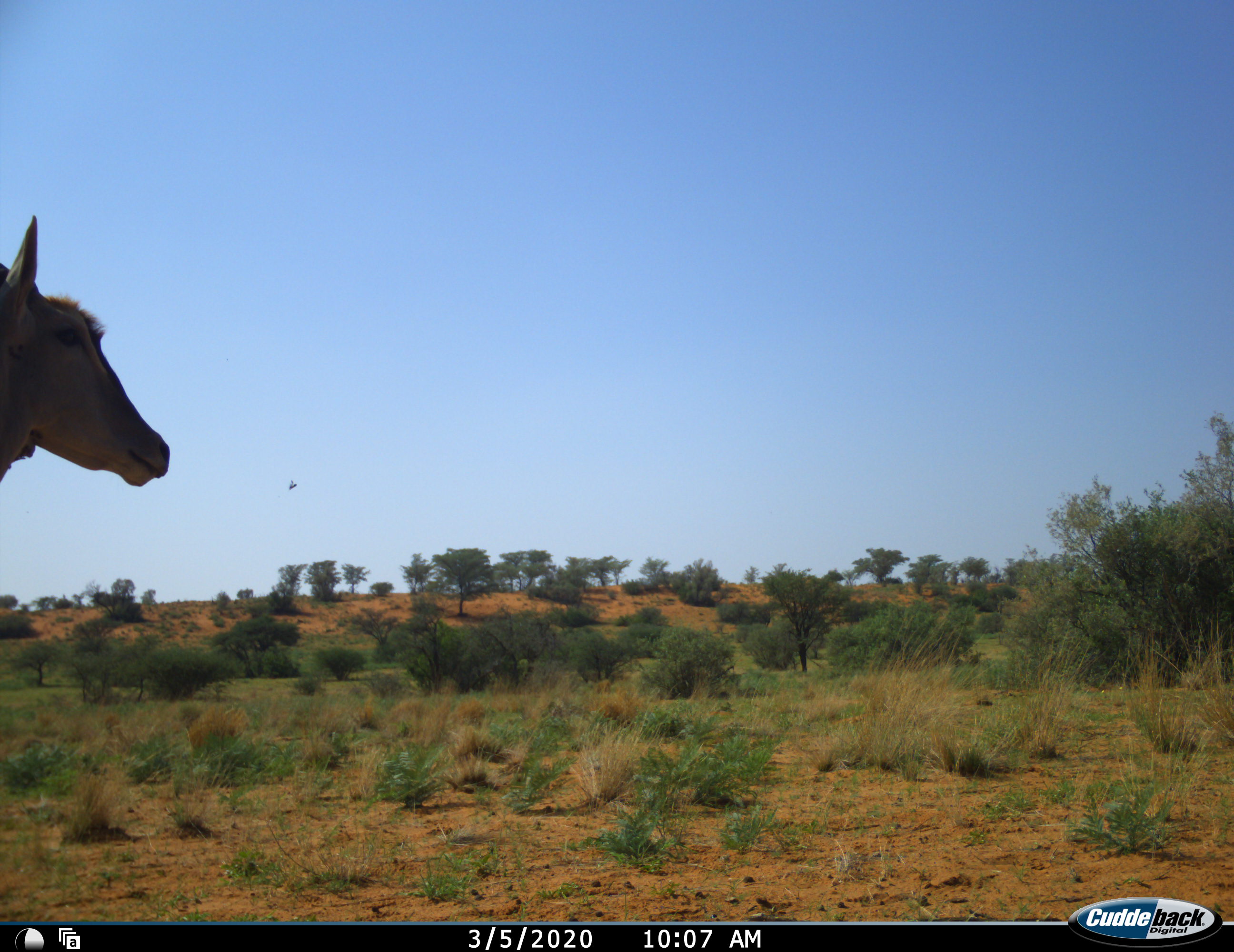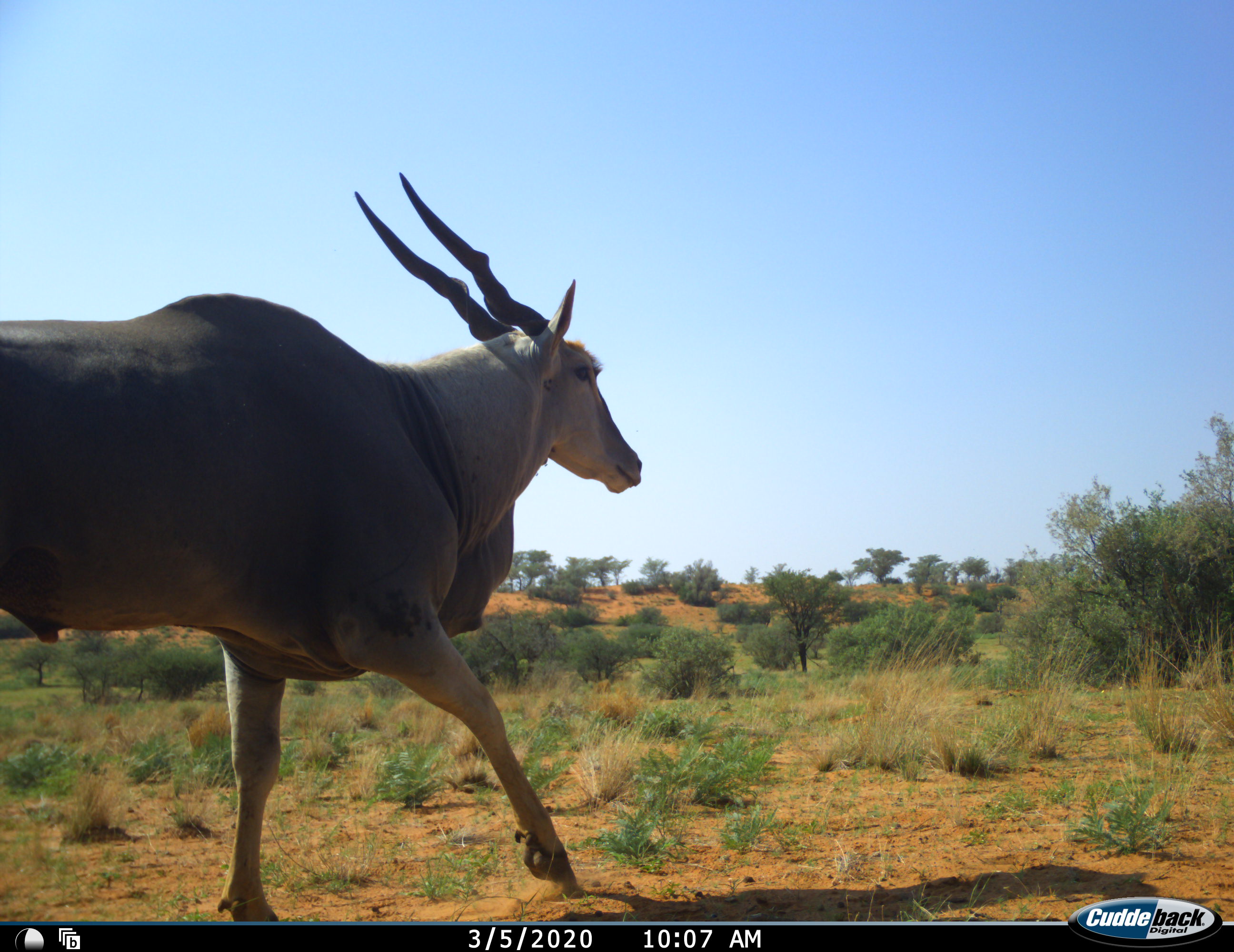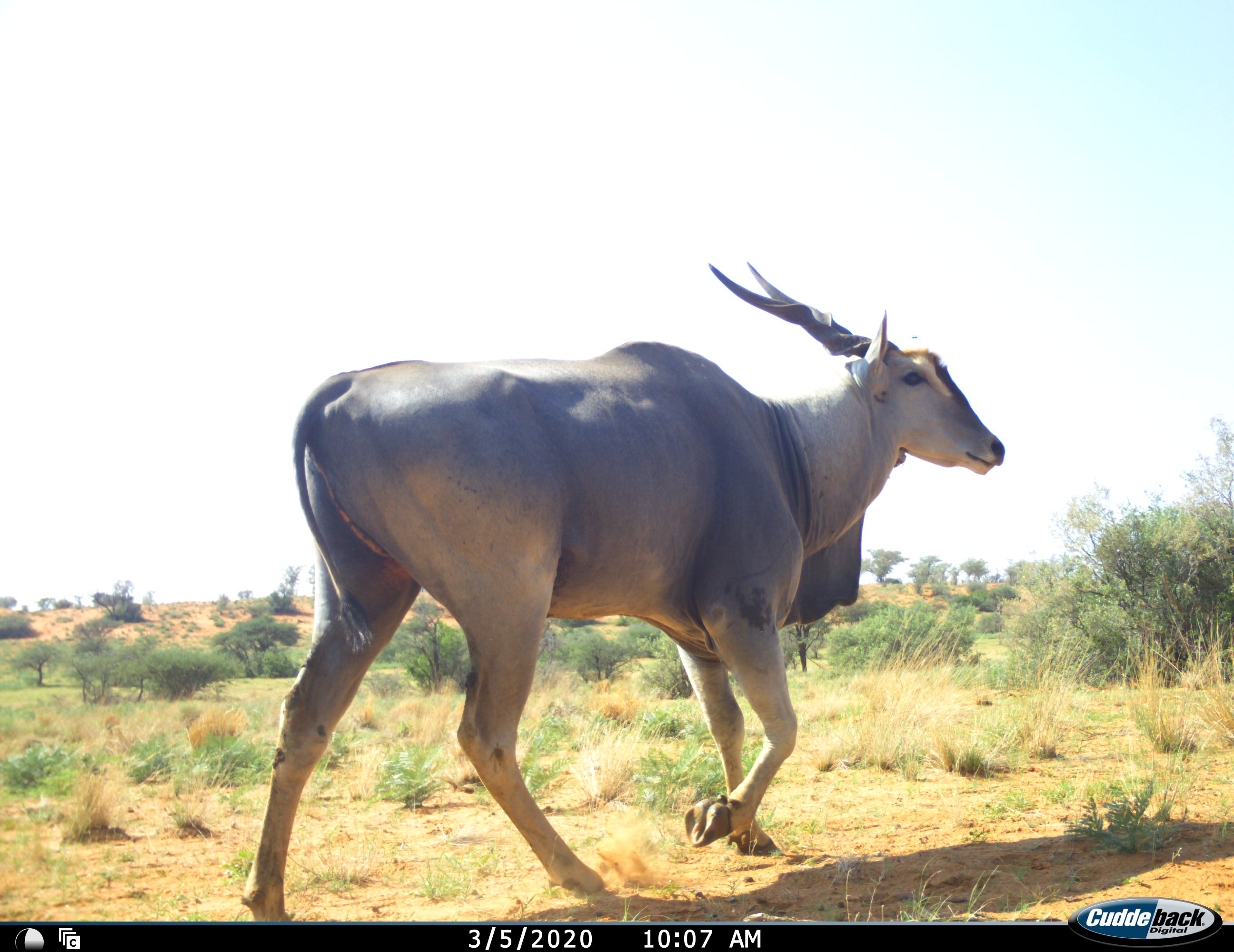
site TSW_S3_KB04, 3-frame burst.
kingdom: Animalia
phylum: Chordata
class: Mammalia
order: Artiodactyla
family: Bovidae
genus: Tragelaphus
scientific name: Tragelaphus oryx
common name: eland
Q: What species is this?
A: Eland (Tragelaphus oryx).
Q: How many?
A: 1.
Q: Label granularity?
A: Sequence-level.